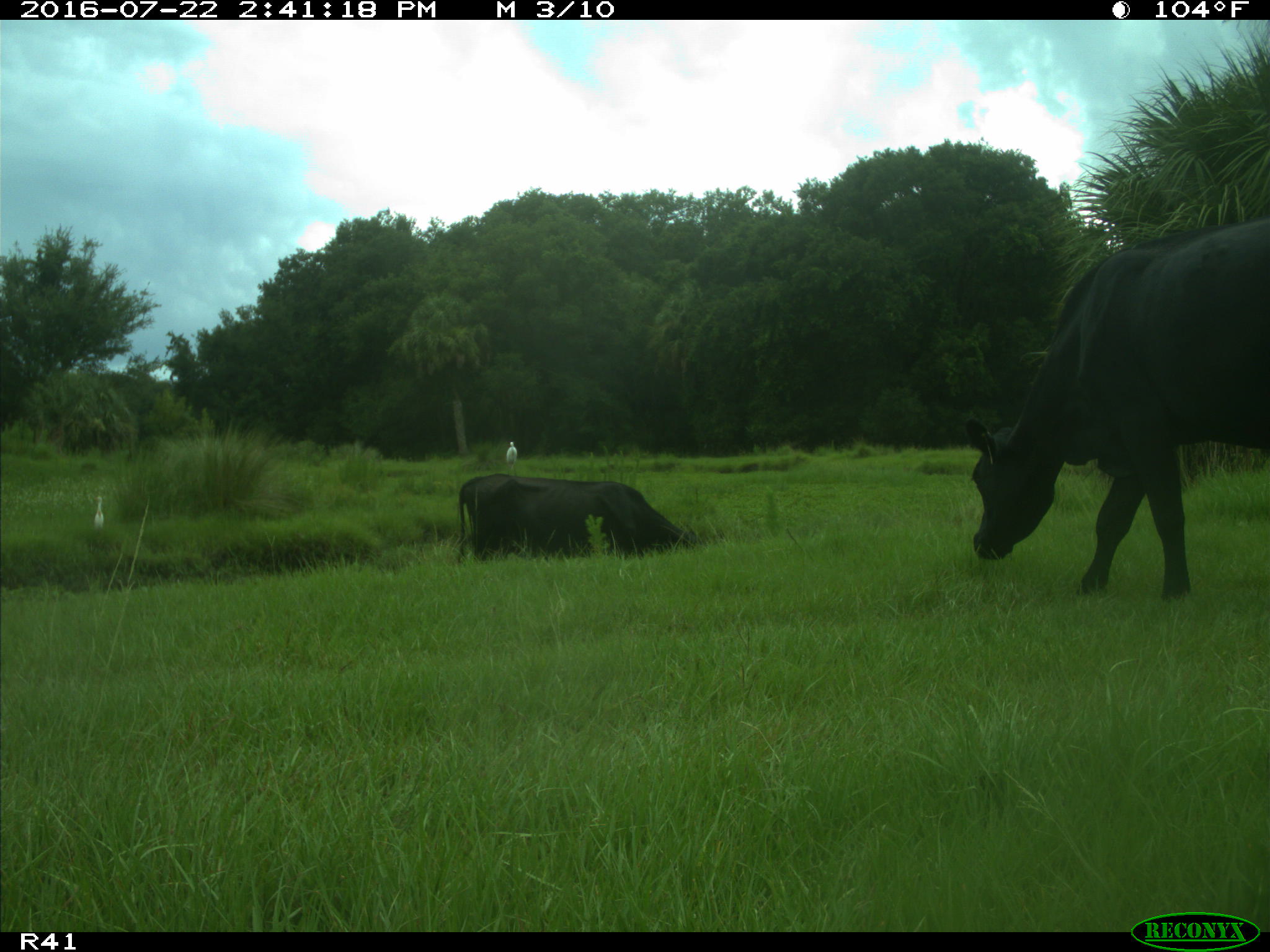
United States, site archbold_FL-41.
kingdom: Animalia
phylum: Chordata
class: Mammalia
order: Artiodactyla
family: Bovidae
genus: Bos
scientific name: Bos taurus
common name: domestic cow